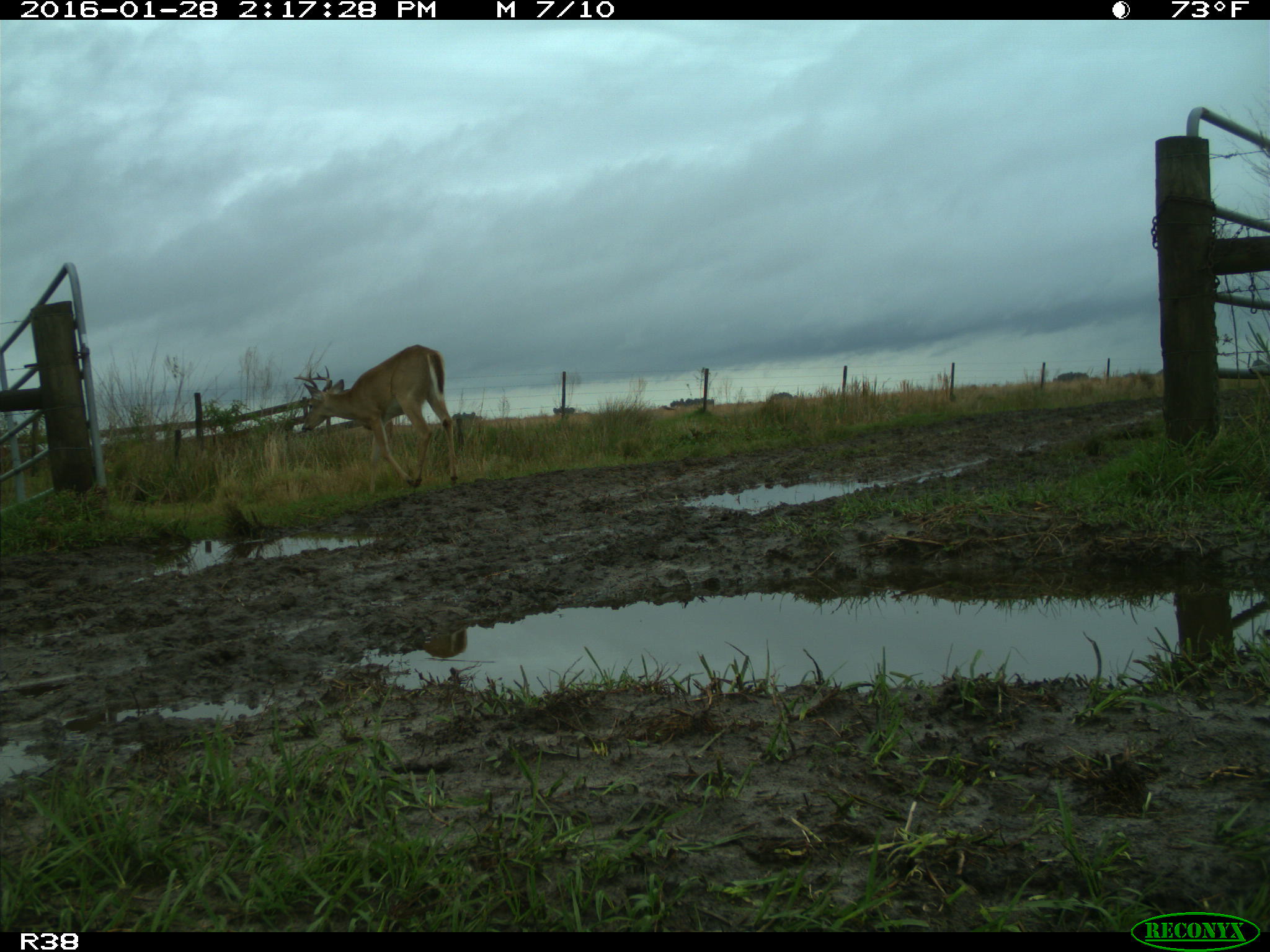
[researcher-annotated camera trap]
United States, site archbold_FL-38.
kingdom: Animalia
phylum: Chordata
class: Mammalia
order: Artiodactyla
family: Cervidae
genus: Odocoileus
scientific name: Odocoileus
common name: deer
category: unidentified deer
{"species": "unidentified deer (deer) (Odocoileus)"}